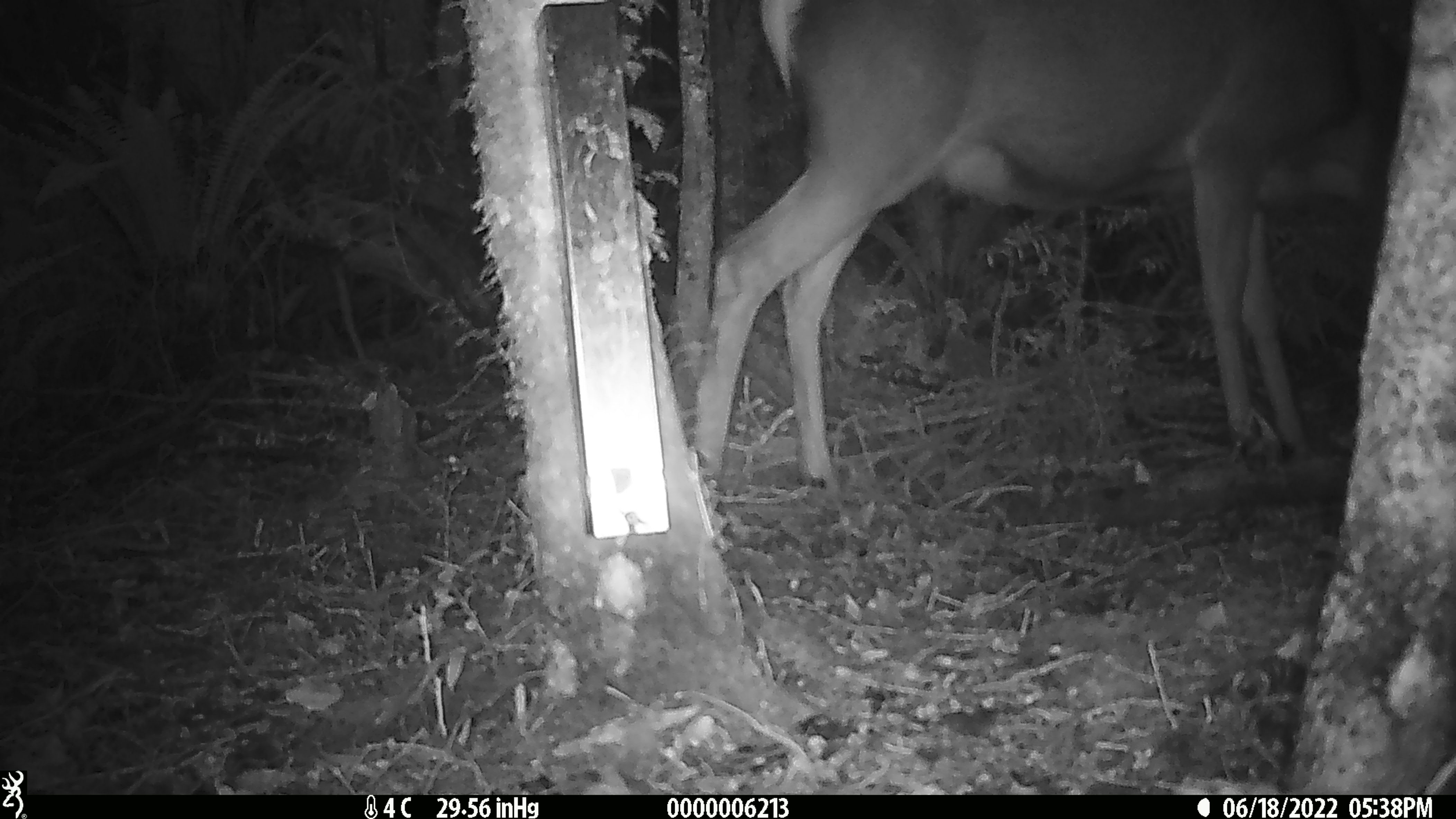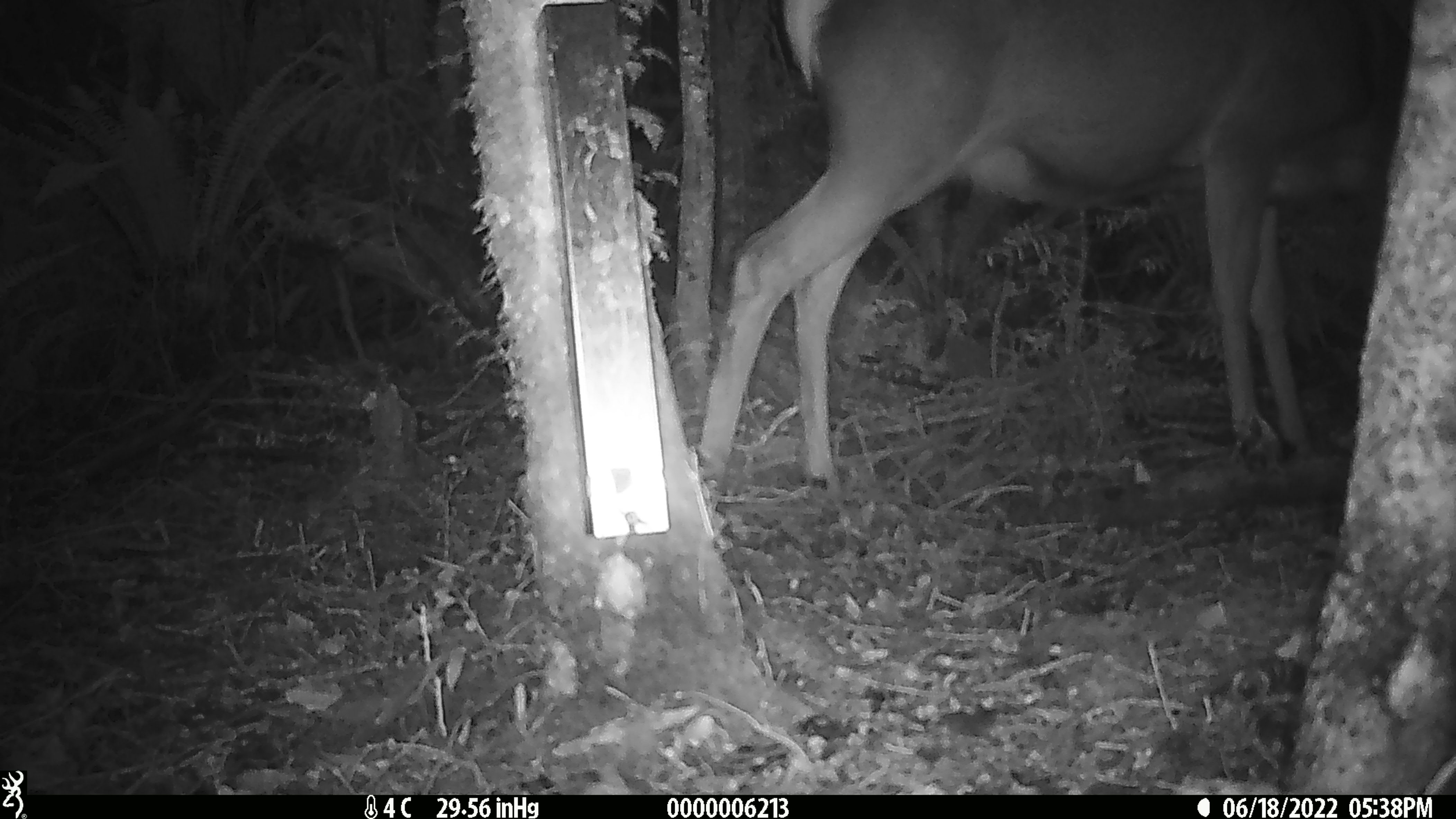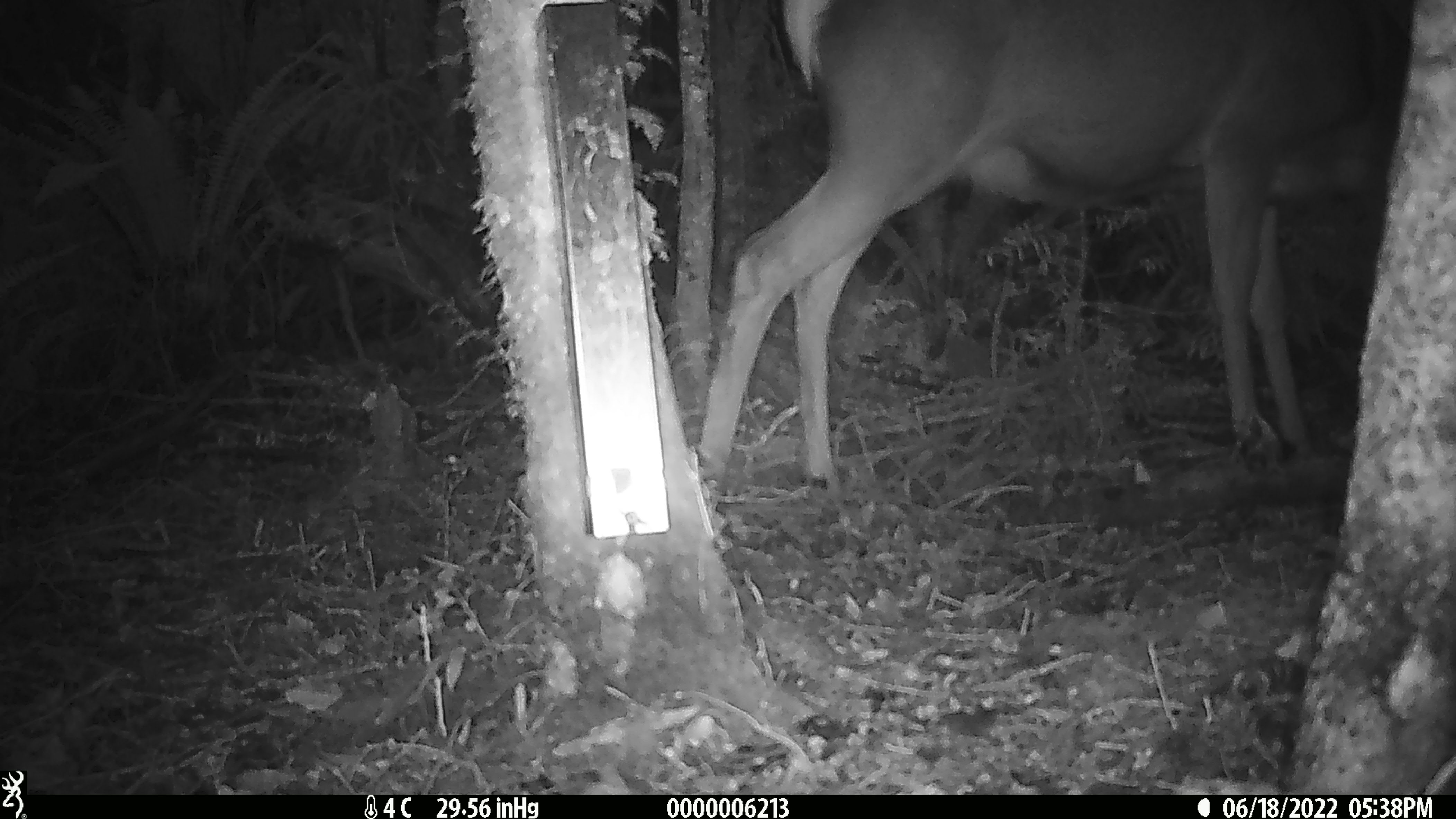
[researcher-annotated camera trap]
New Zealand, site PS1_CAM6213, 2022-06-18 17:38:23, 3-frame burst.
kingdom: Animalia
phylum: Chordata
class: Mammalia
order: Artiodactyla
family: Cervidae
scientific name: Cervidae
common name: deer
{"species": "deer (Cervidae)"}